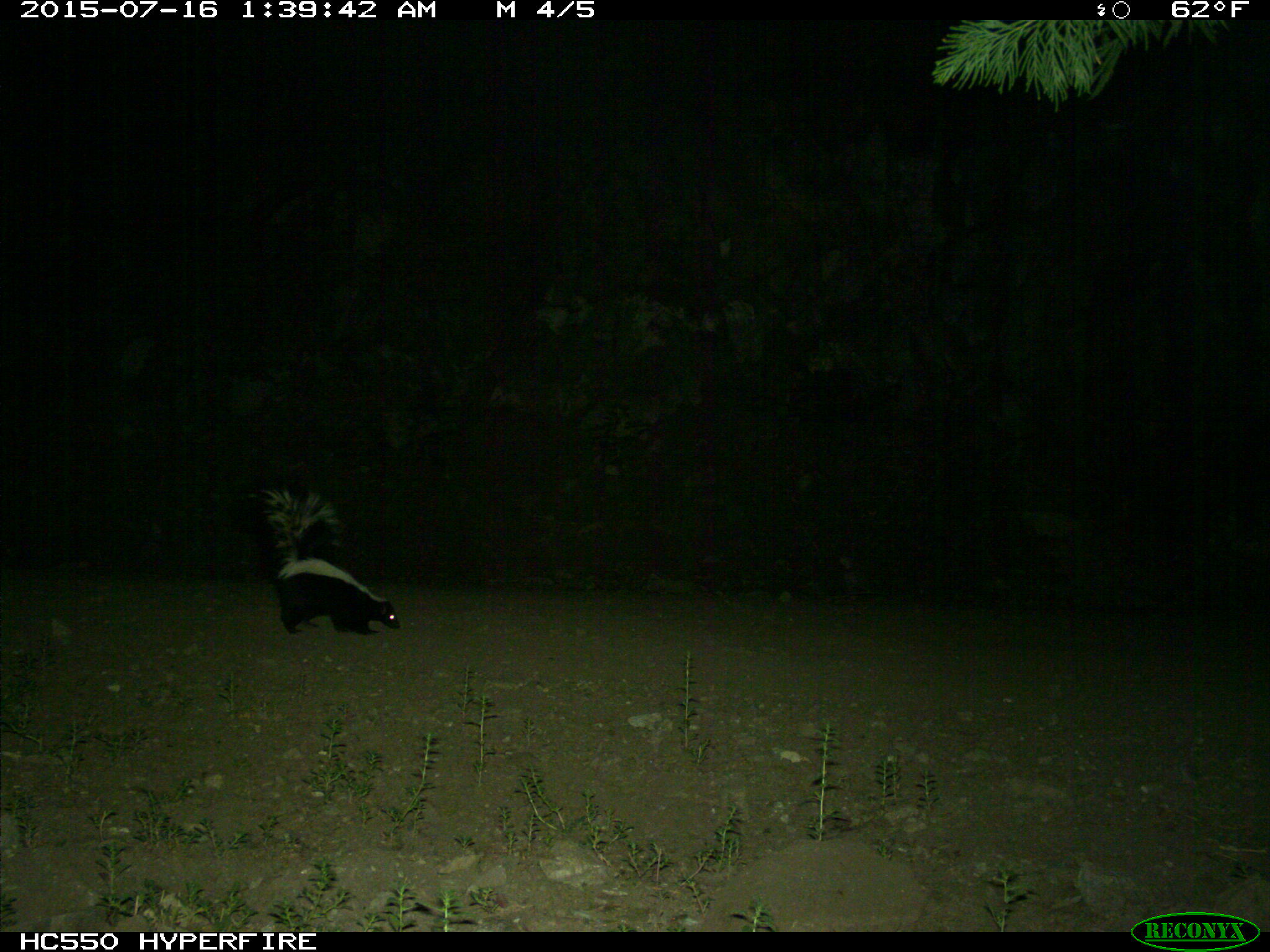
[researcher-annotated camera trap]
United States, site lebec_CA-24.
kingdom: Animalia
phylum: Chordata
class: Mammalia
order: Carnivora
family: Mephitidae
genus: Mephitis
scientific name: Mephitis mephitis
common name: striped skunk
Mephitis mephitis (striped skunk).